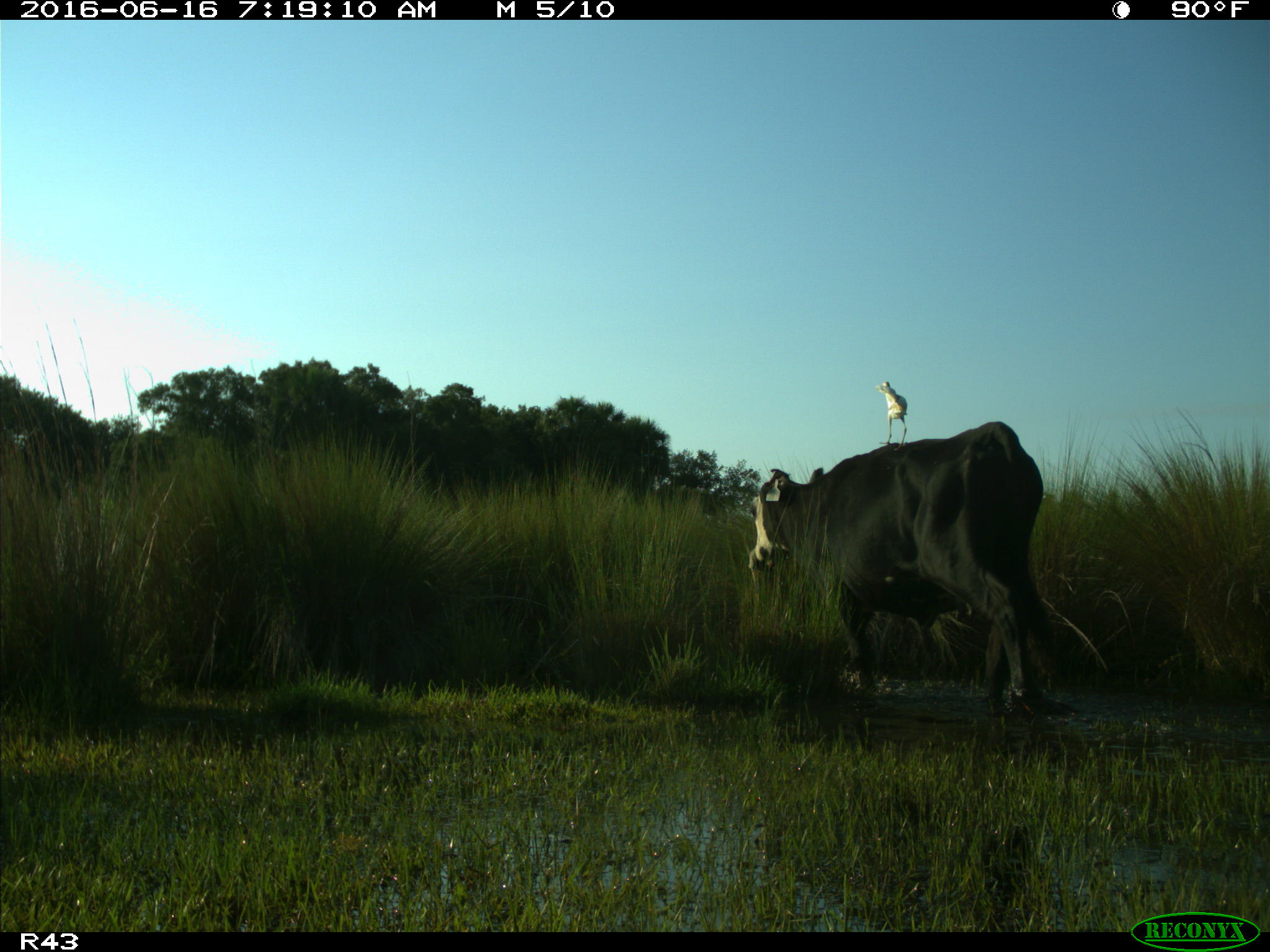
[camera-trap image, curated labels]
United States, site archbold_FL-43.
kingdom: Animalia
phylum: Chordata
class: Mammalia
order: Artiodactyla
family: Bovidae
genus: Bos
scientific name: Bos taurus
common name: domestic cow